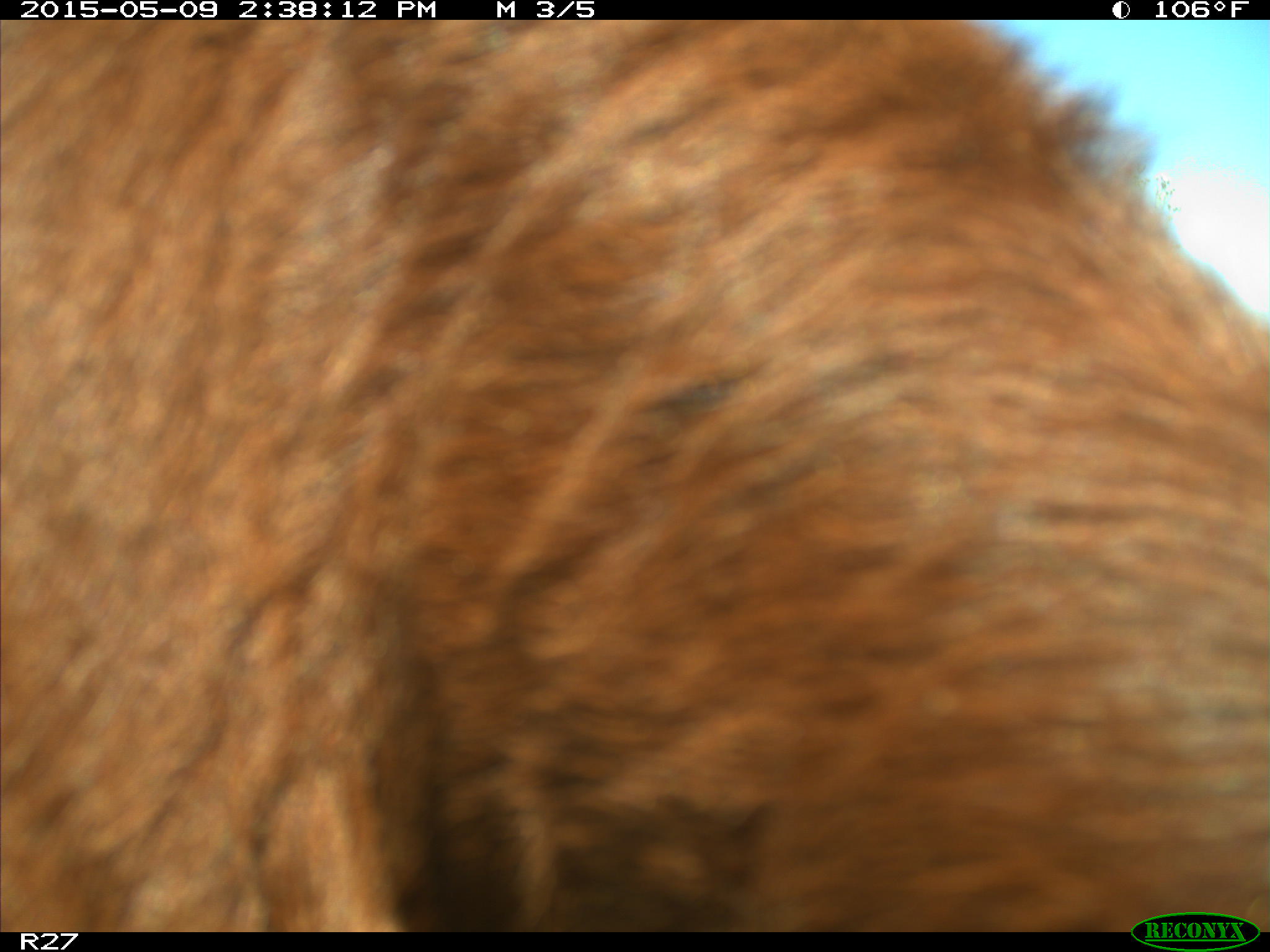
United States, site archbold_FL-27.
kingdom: Animalia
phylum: Chordata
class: Mammalia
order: Artiodactyla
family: Bovidae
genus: Bos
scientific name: Bos taurus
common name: domestic cow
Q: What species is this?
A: Bos taurus (domestic cow).